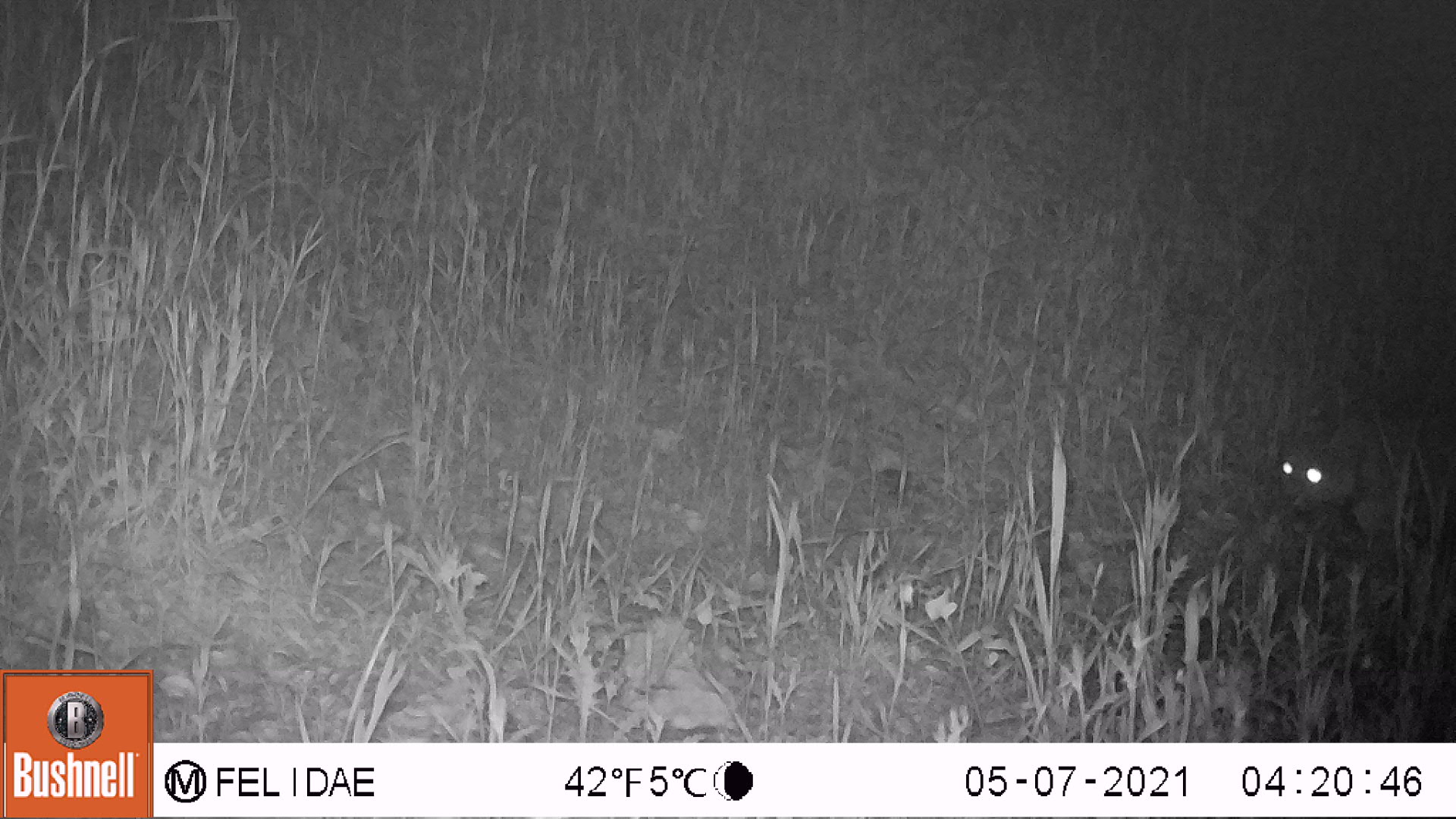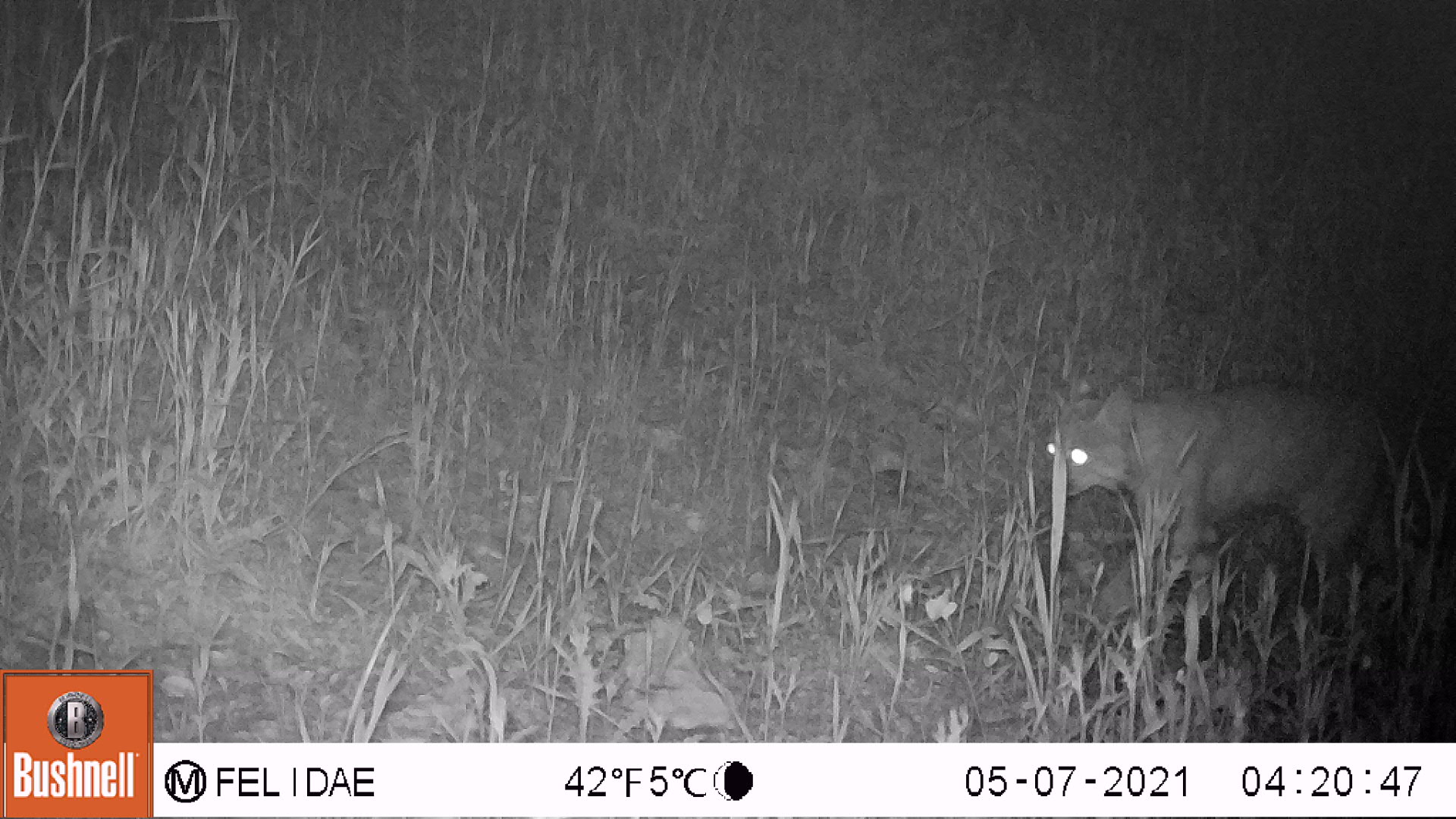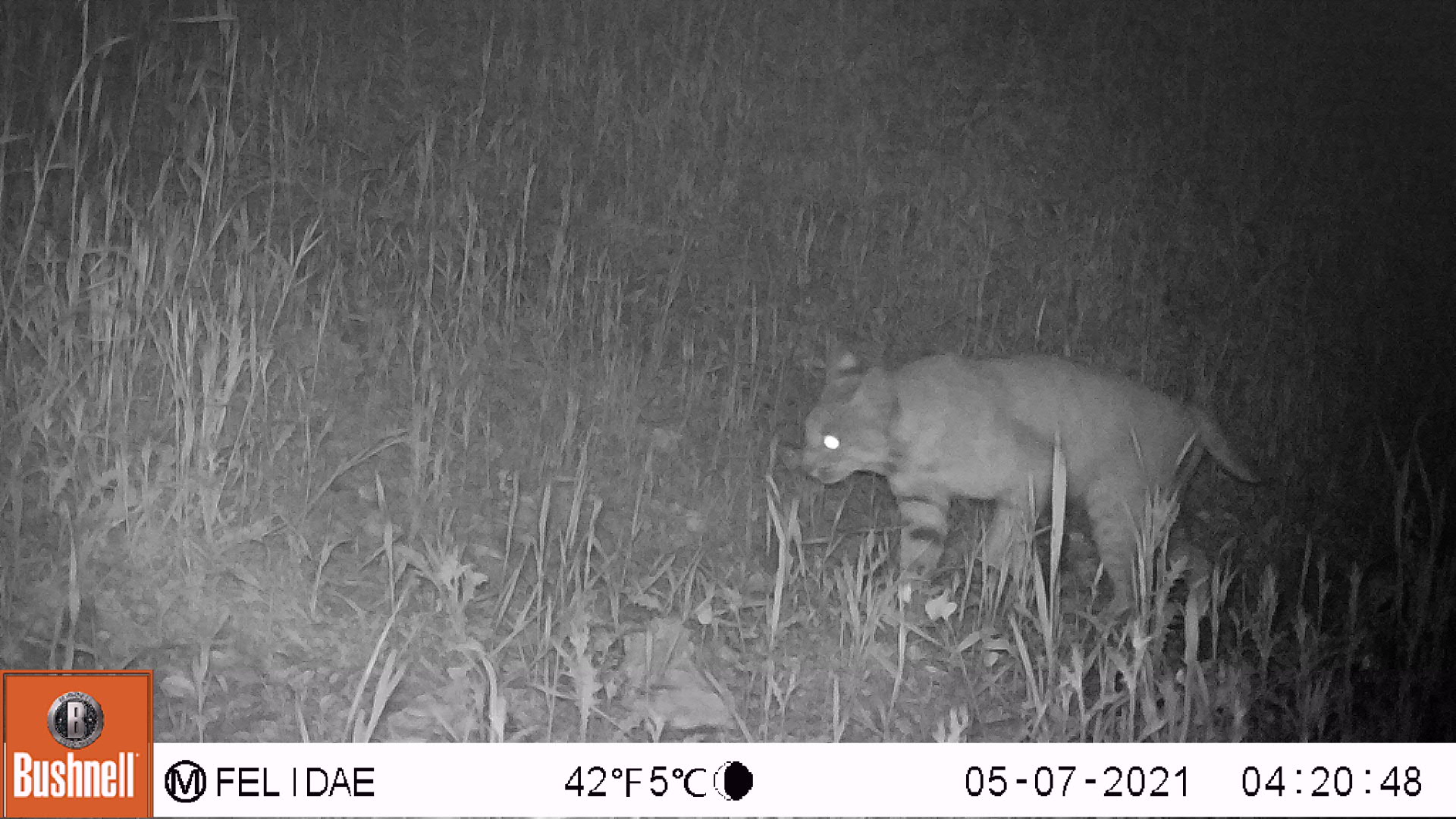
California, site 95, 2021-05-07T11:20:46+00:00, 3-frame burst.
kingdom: Animalia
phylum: Chordata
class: Mammalia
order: Carnivora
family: Felidae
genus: Lynx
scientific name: Lynx rufus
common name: bobcat